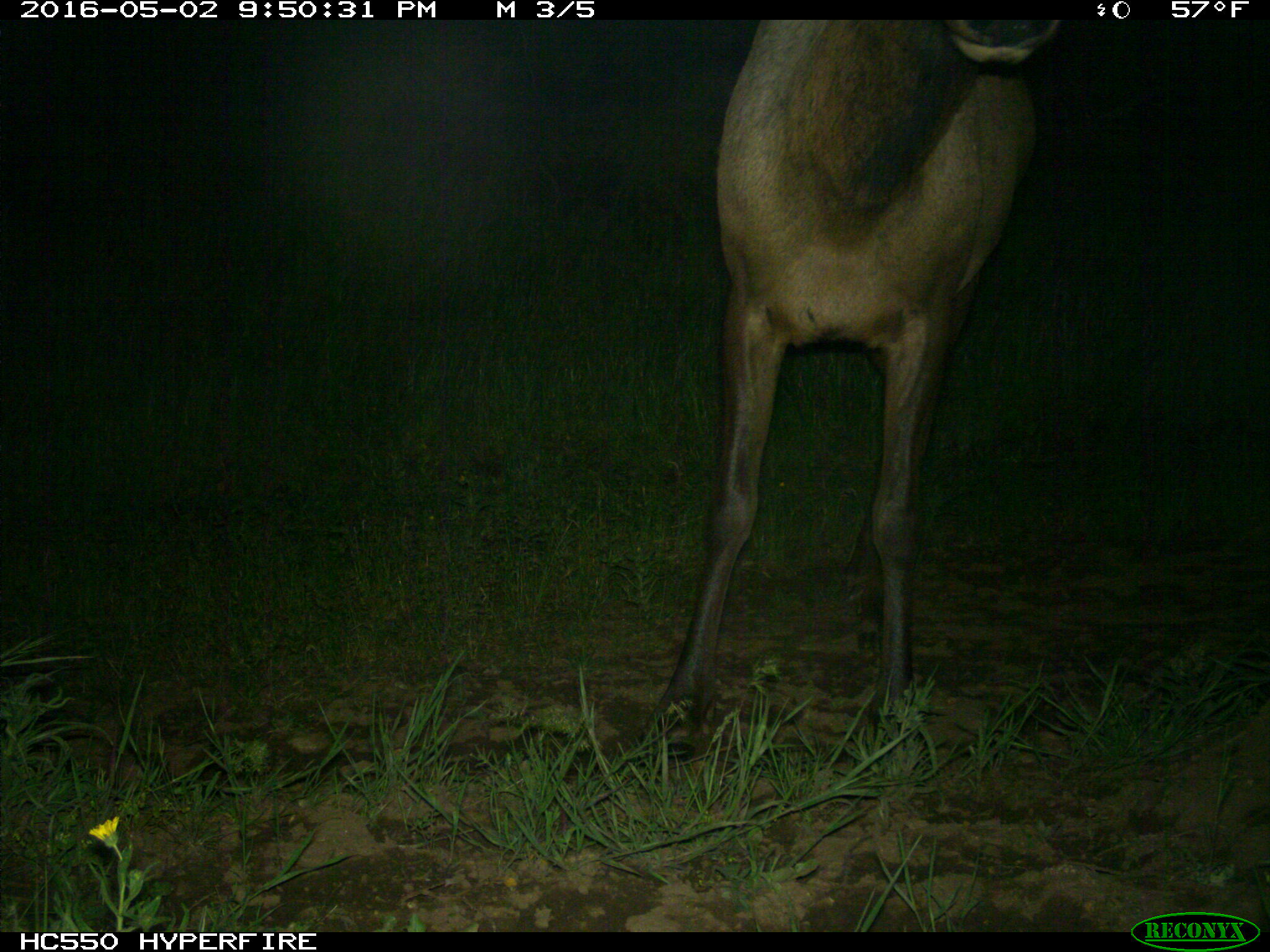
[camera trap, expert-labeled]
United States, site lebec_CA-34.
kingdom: Animalia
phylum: Chordata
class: Mammalia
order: Artiodactyla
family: Cervidae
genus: Cervus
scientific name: Cervus canadensis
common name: elk